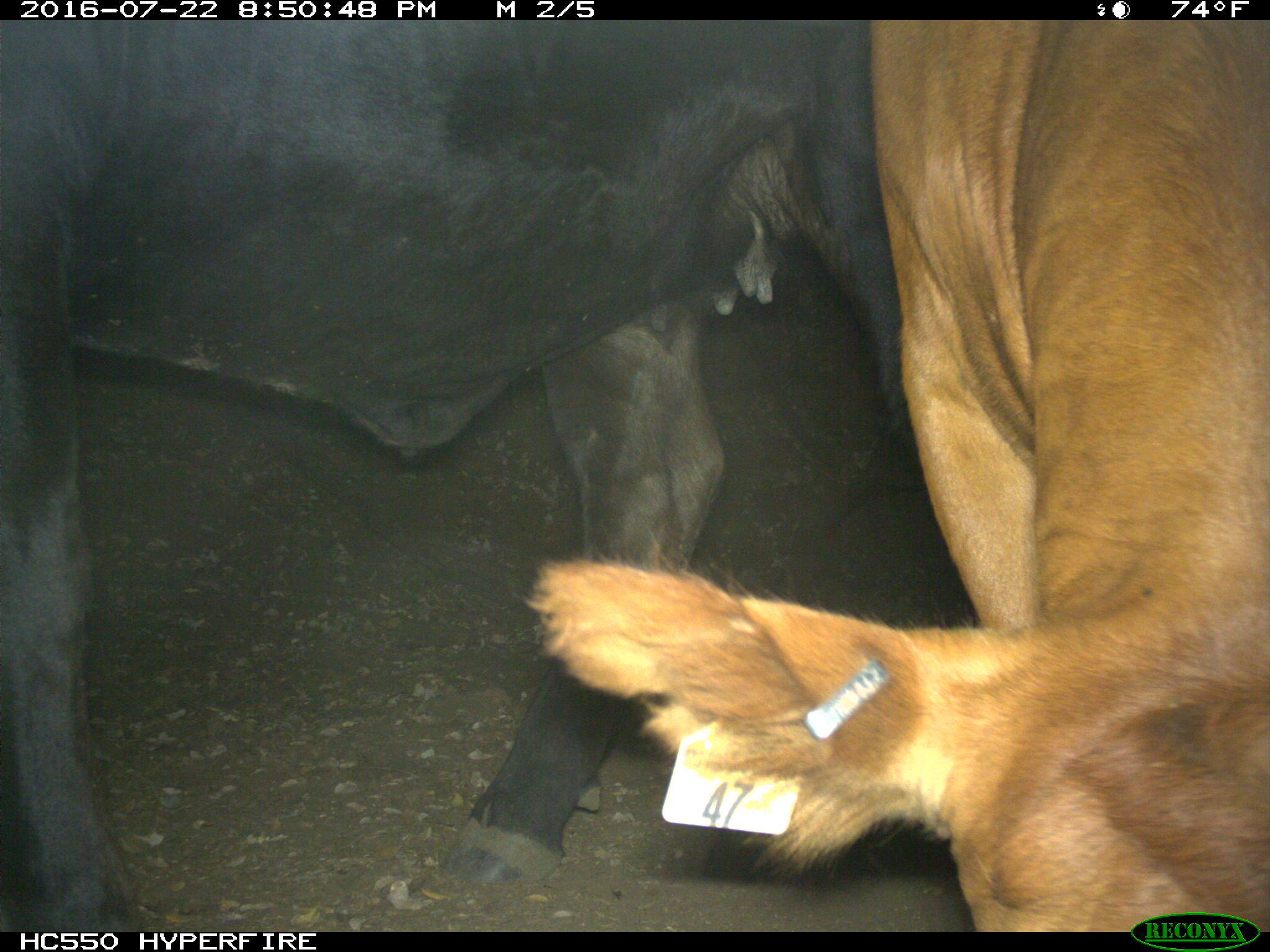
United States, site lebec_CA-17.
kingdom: Animalia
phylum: Chordata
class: Mammalia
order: Artiodactyla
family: Bovidae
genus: Bos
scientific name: Bos taurus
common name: domestic cow